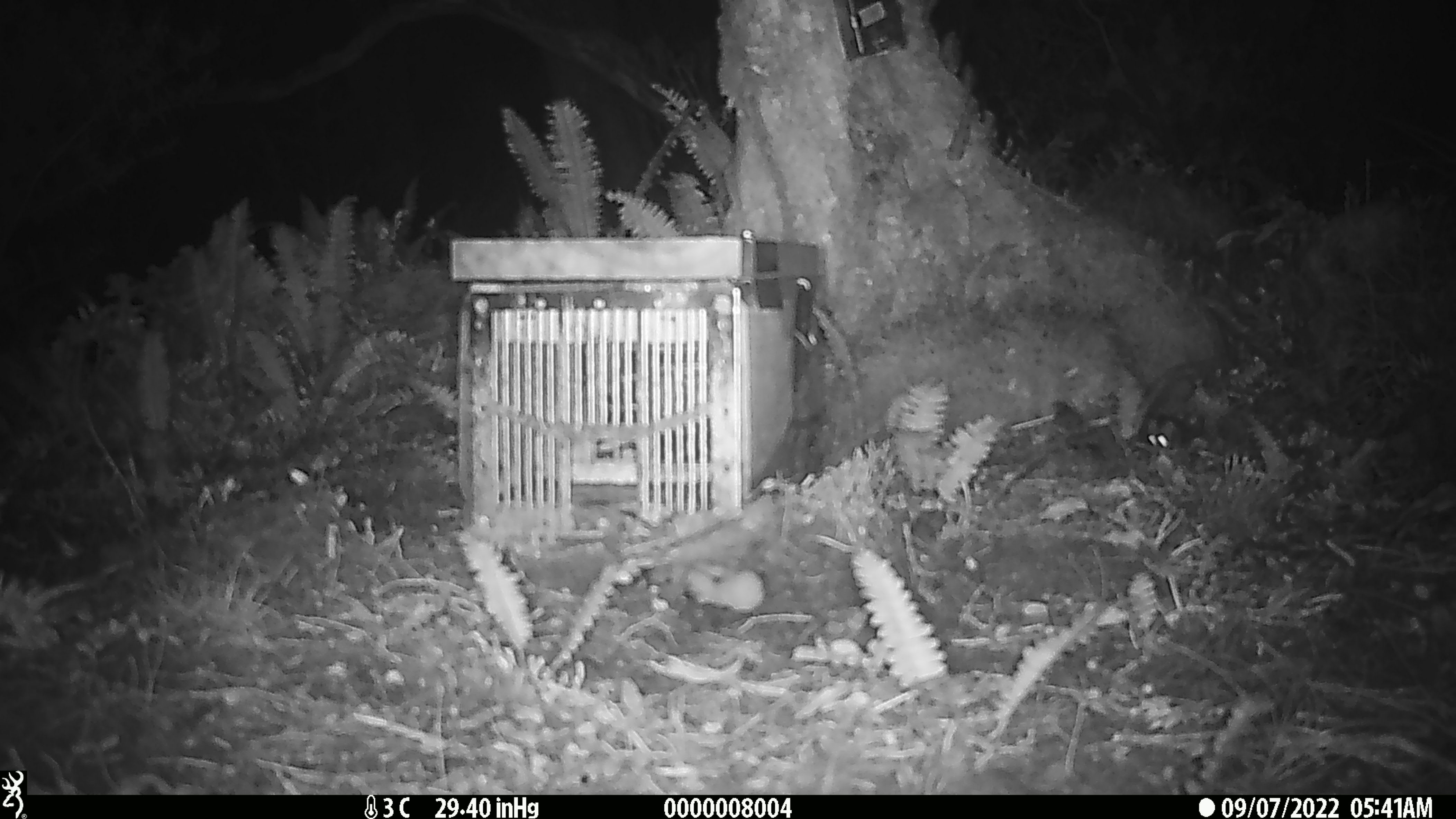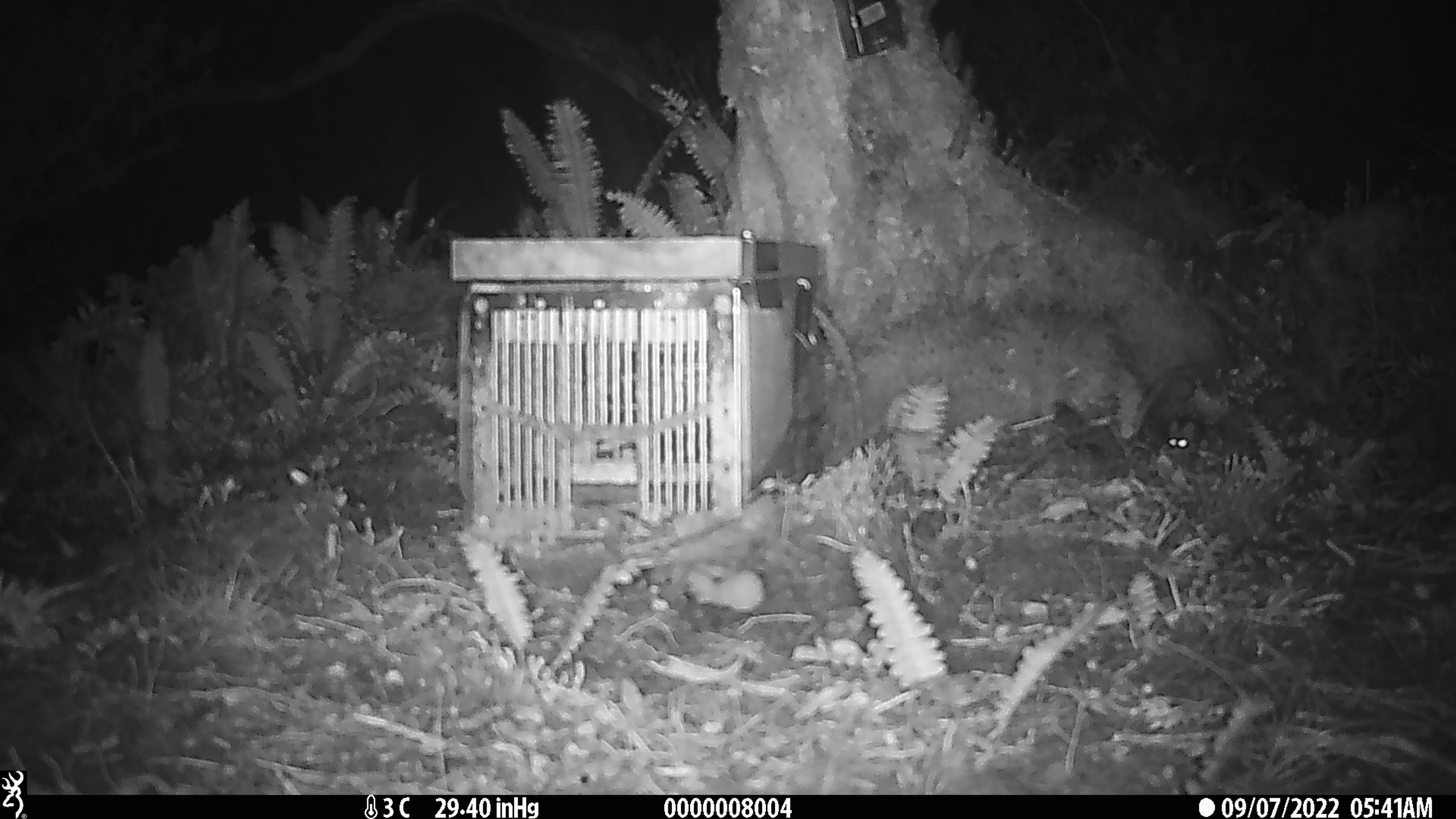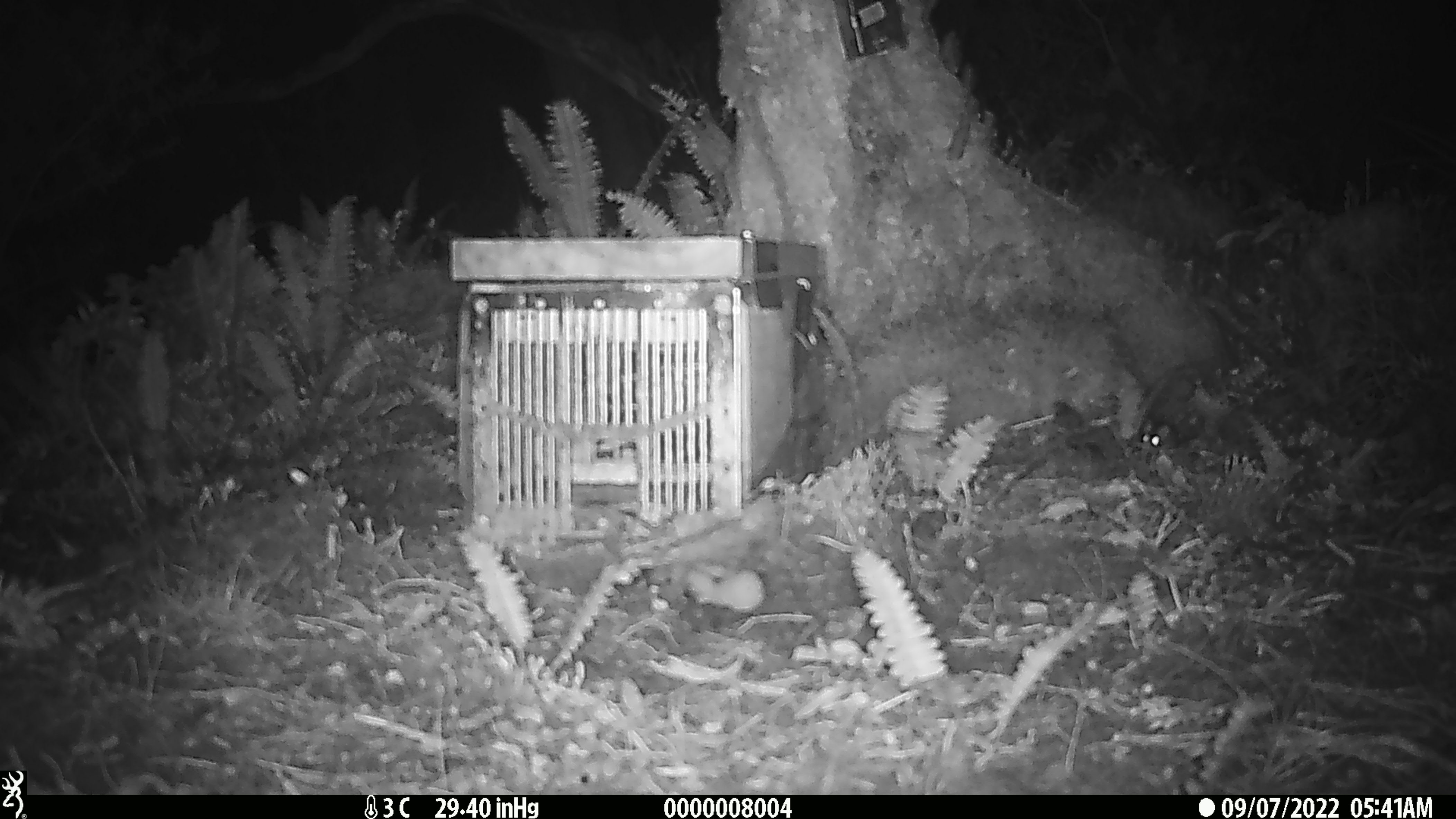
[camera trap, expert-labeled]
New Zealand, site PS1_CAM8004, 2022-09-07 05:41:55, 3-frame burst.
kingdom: Animalia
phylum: Chordata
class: Mammalia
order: Rodentia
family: Muridae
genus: Mus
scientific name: Mus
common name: mouse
Mouse (Mus).